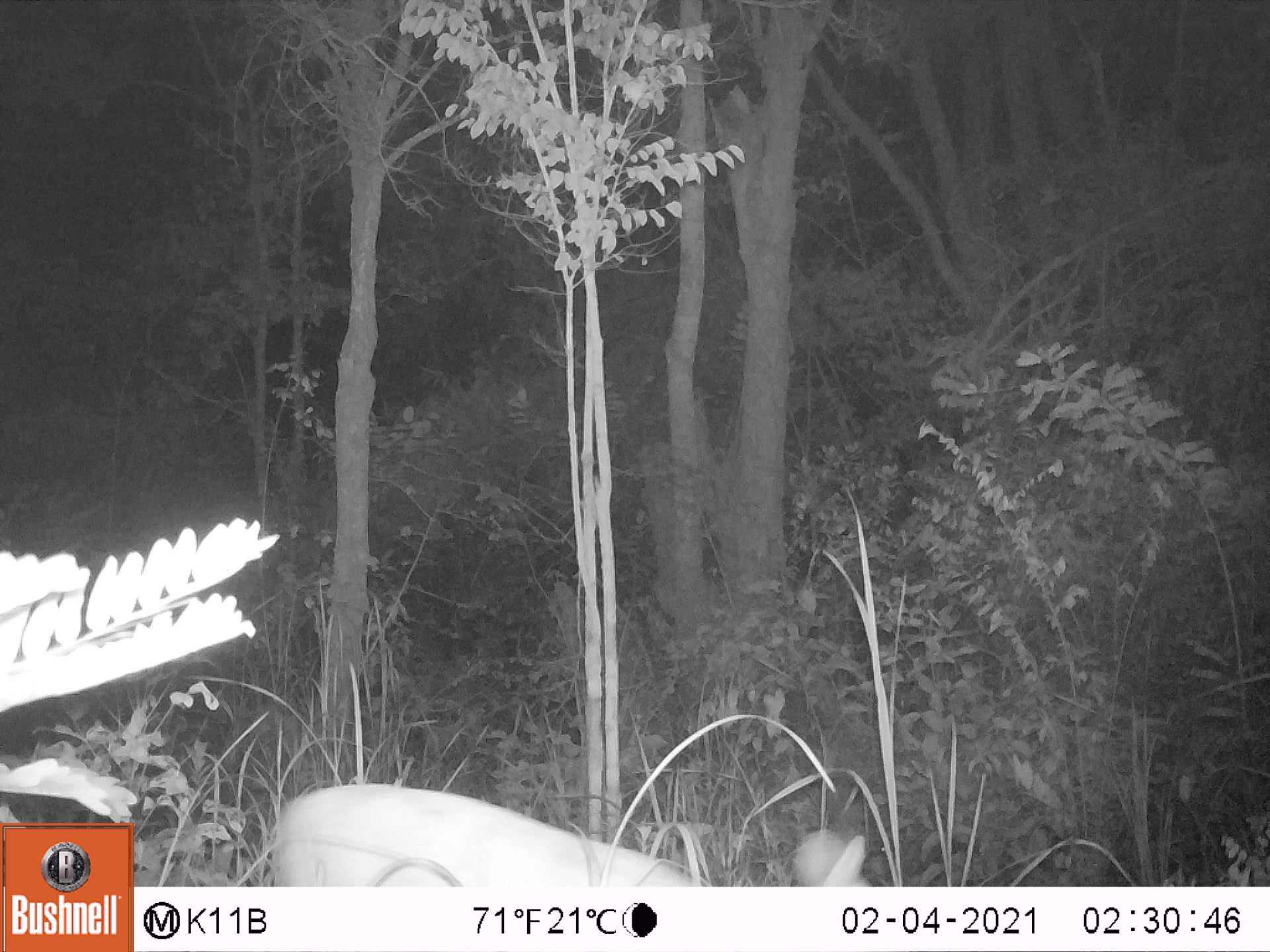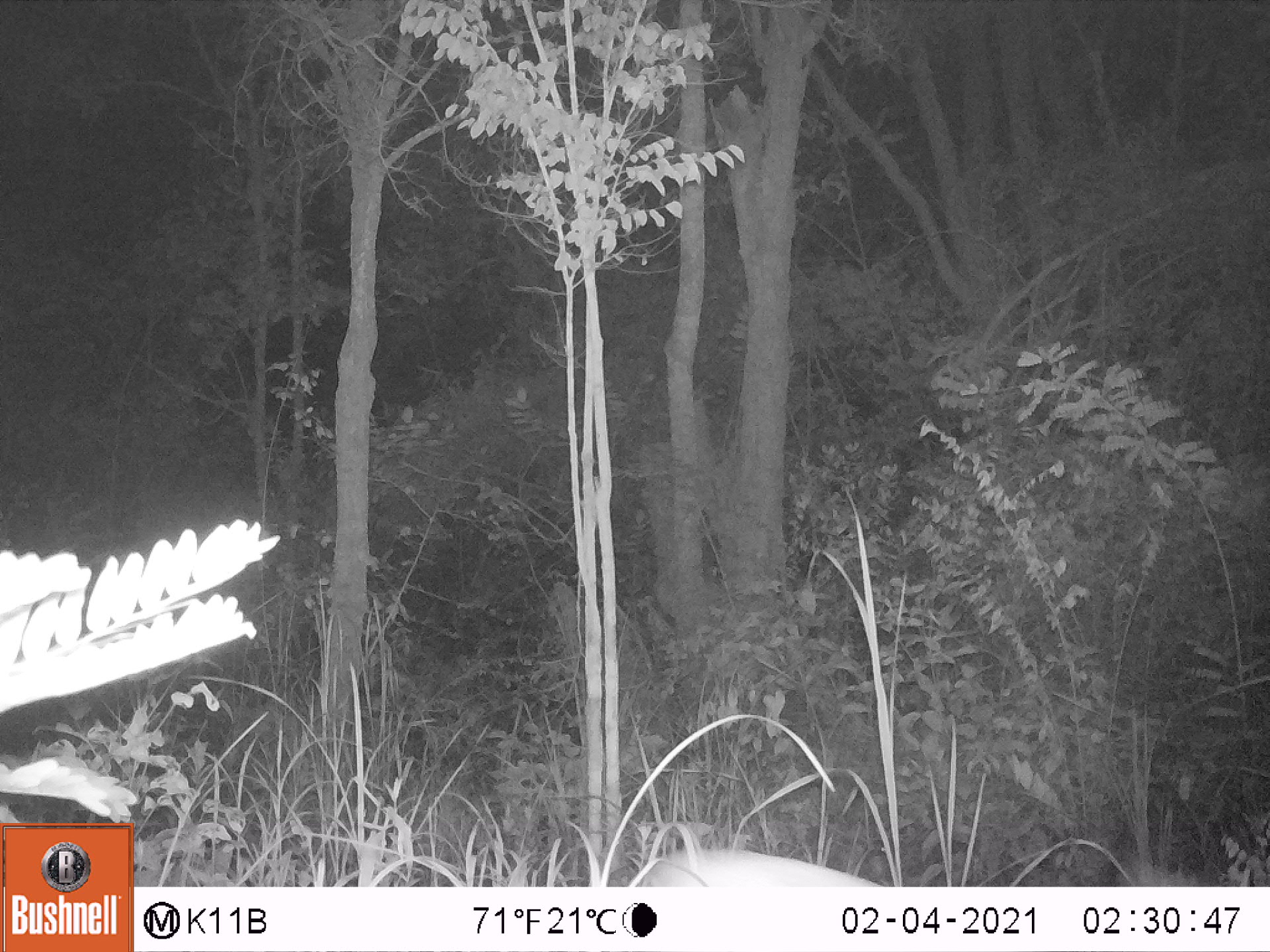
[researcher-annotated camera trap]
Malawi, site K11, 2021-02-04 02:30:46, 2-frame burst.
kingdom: Animalia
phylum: Chordata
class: Mammalia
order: Artiodactyla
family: Bovidae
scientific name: Antilopinae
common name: small antelope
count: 1